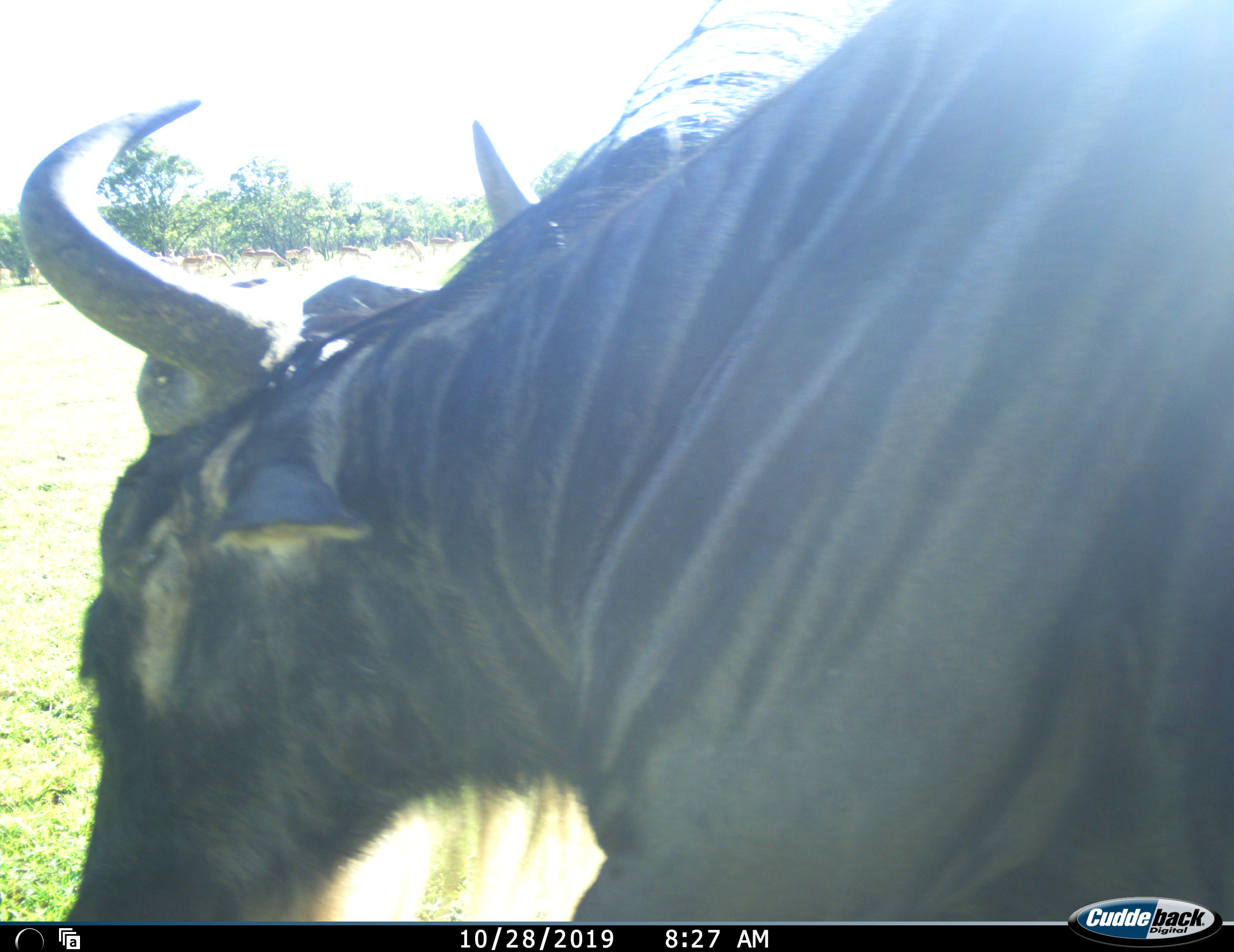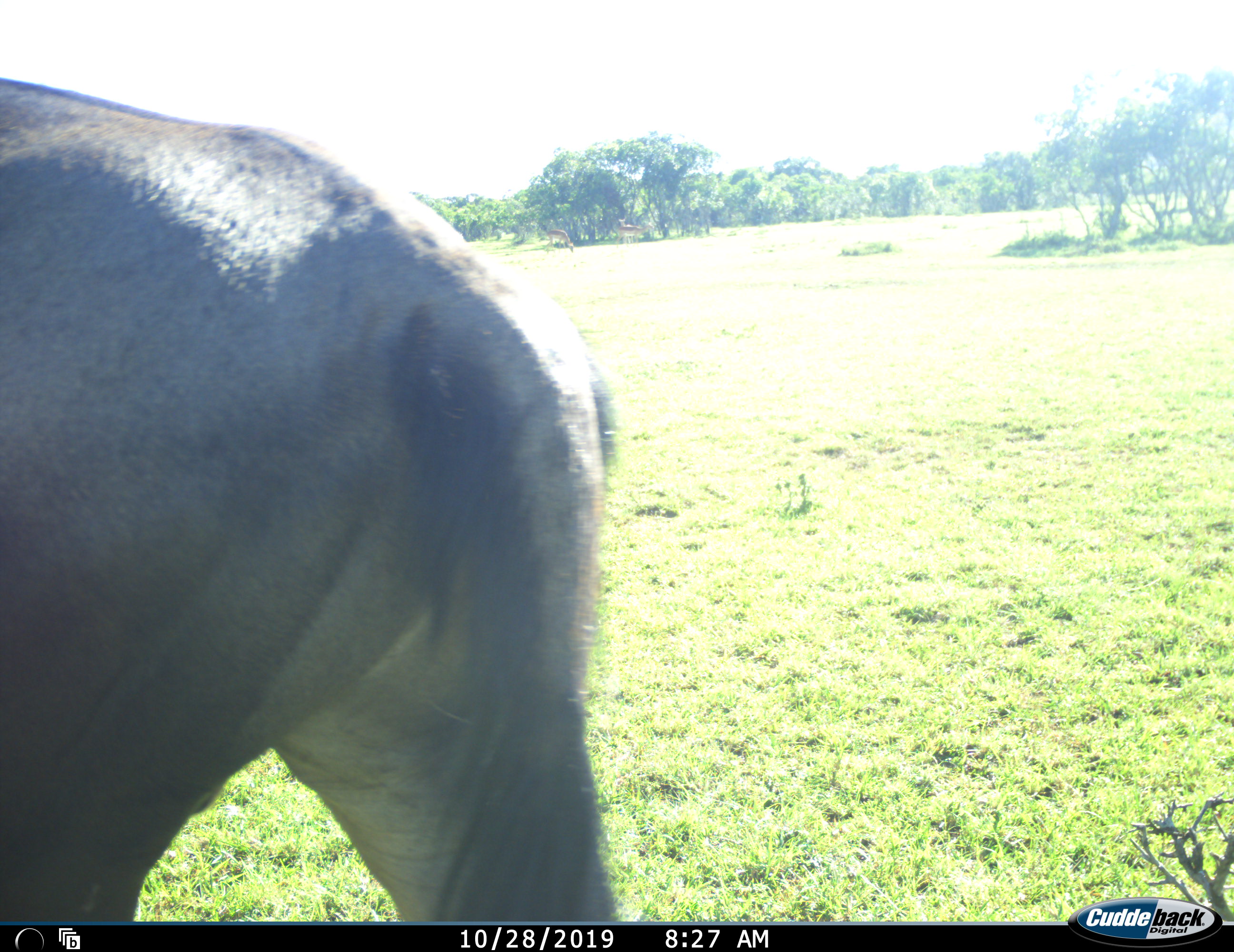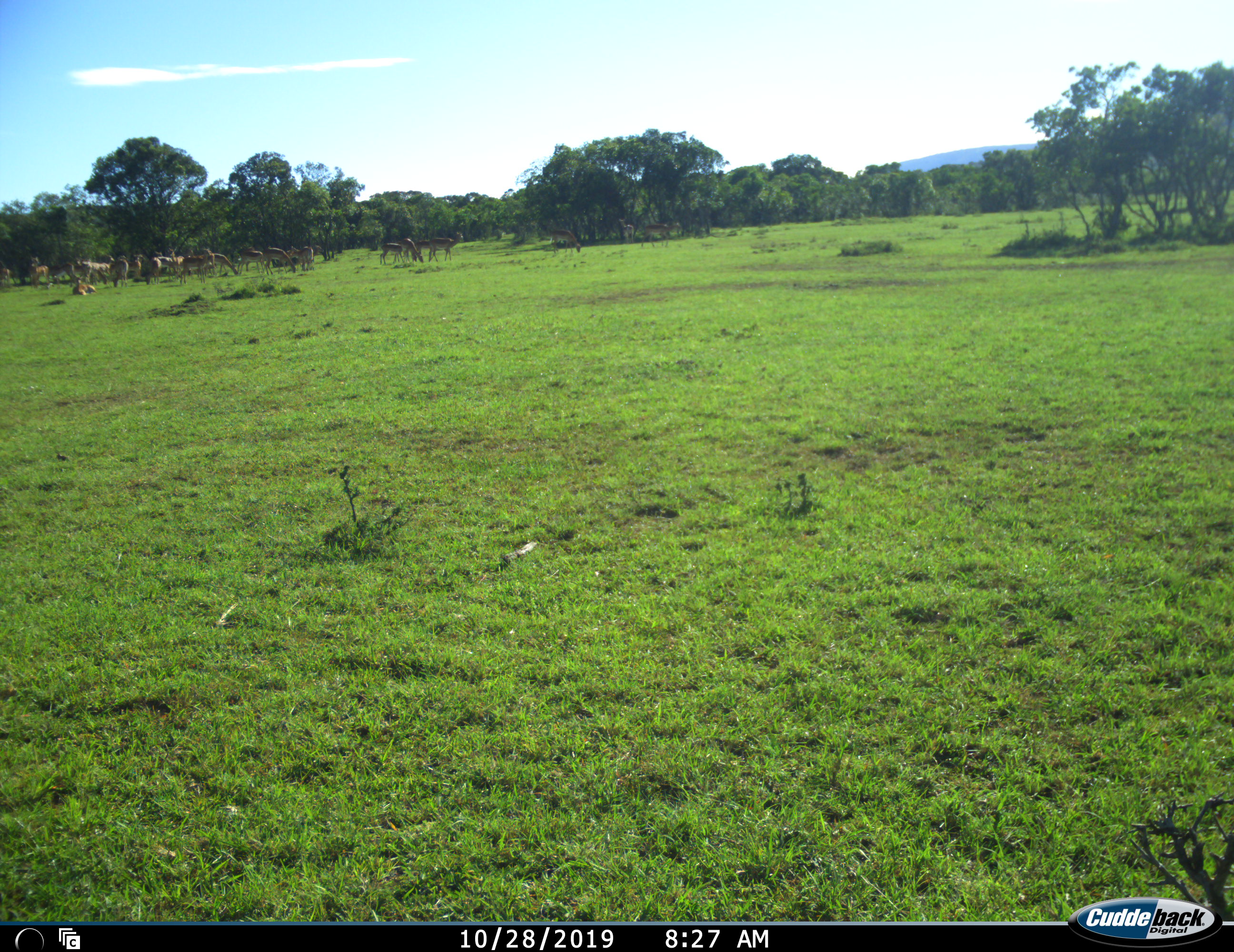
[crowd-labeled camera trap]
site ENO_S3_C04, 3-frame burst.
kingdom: Animalia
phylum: Chordata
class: Mammalia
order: Artiodactyla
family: Bovidae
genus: Connochaetes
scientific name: Connochaetes taurinus taurinus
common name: blue wildebeest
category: wildebeestblue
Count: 1.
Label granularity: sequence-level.